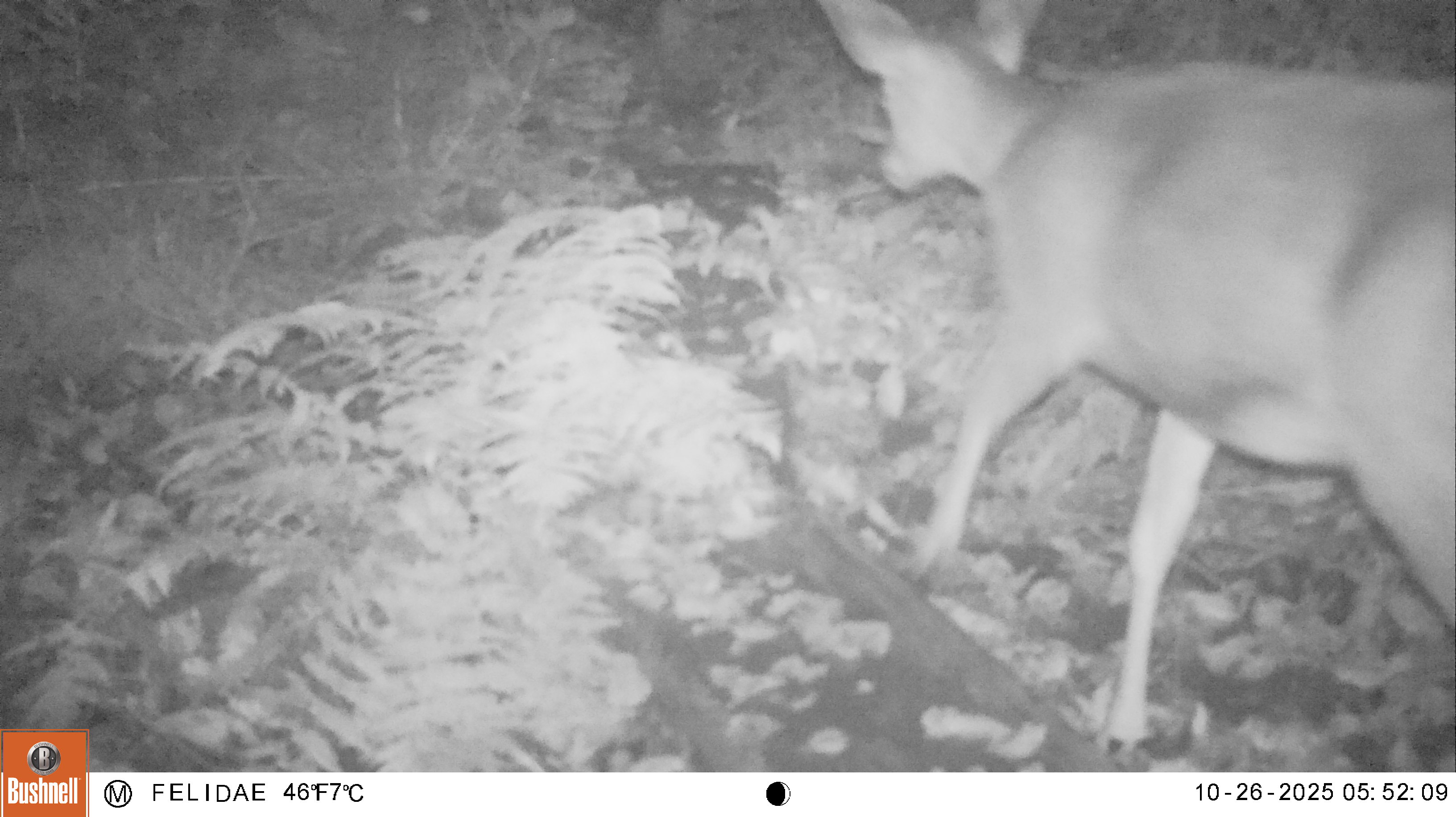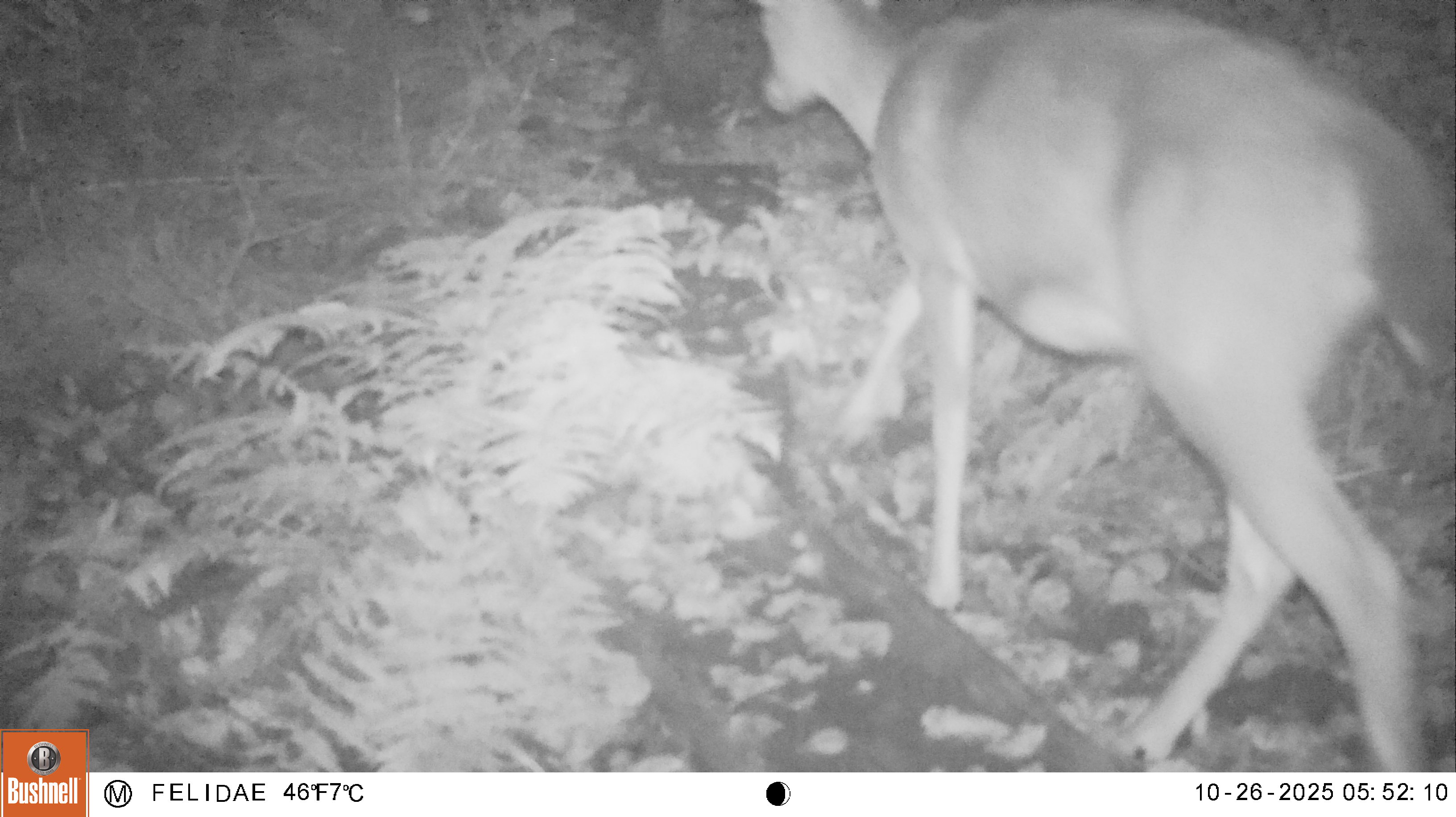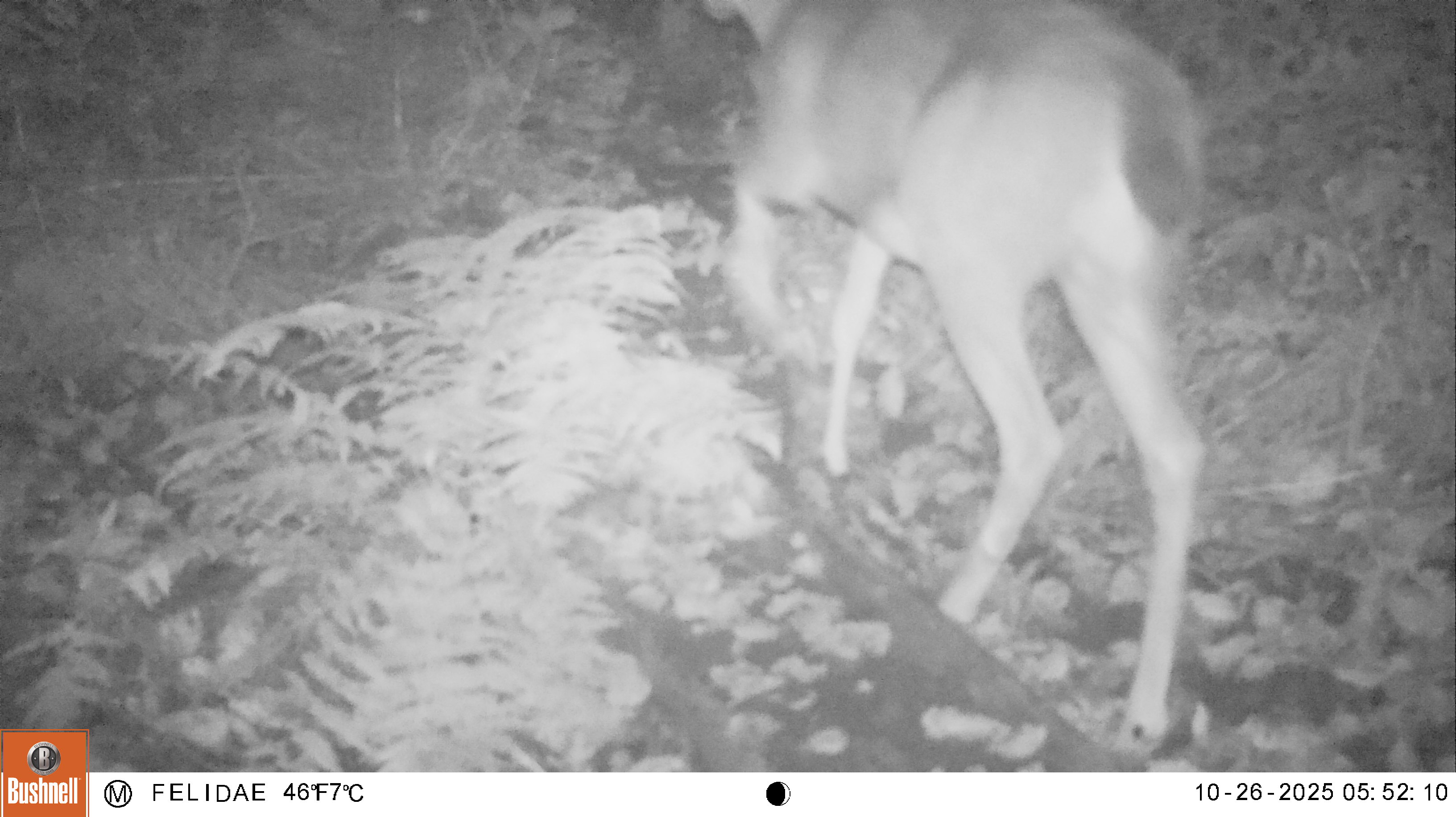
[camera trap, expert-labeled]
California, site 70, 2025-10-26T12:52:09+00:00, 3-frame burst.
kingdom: Animalia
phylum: Chordata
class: Mammalia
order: Artiodactyla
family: Cervidae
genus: Odocoileus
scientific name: Odocoileus hemionus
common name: mule deer